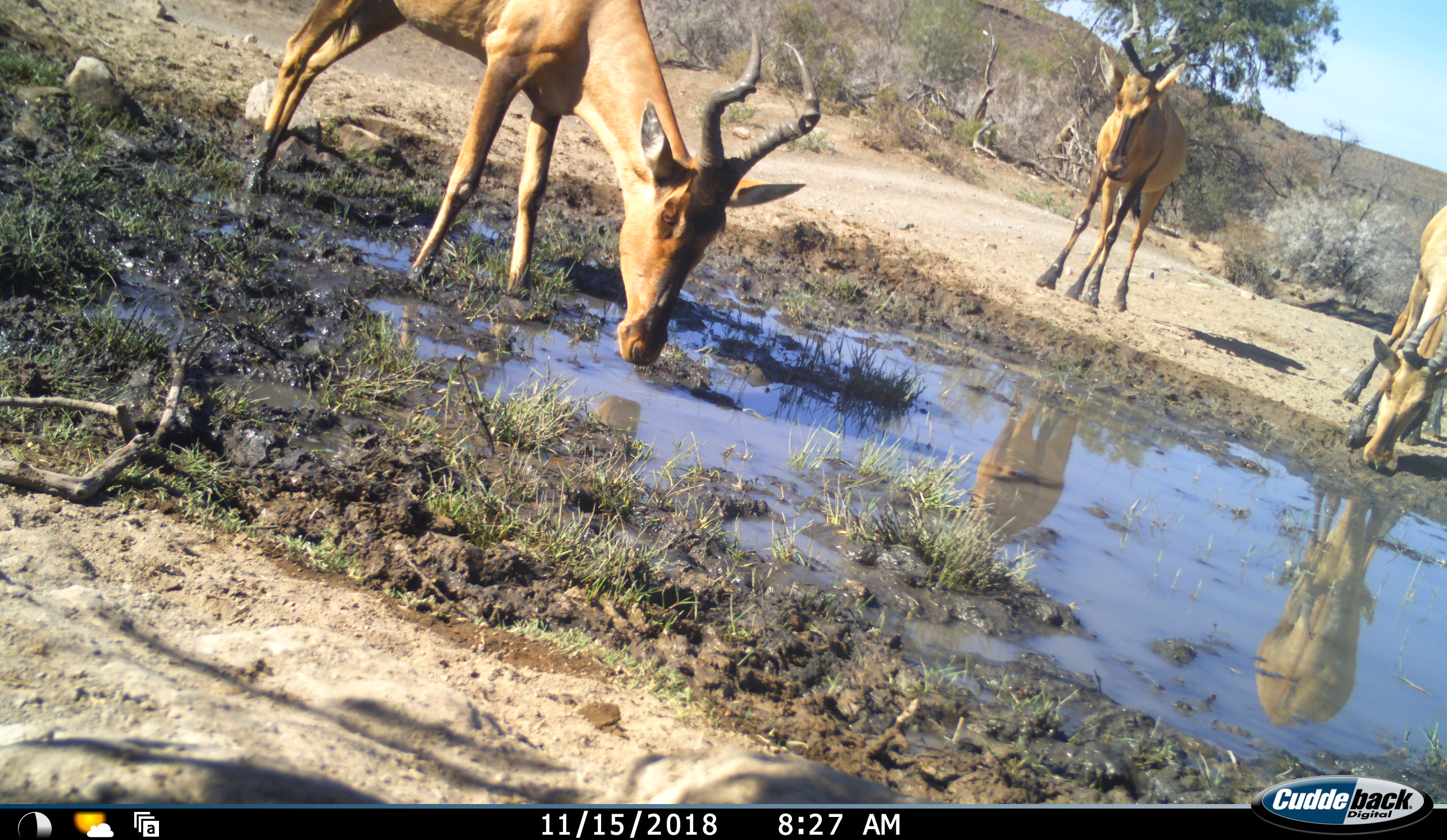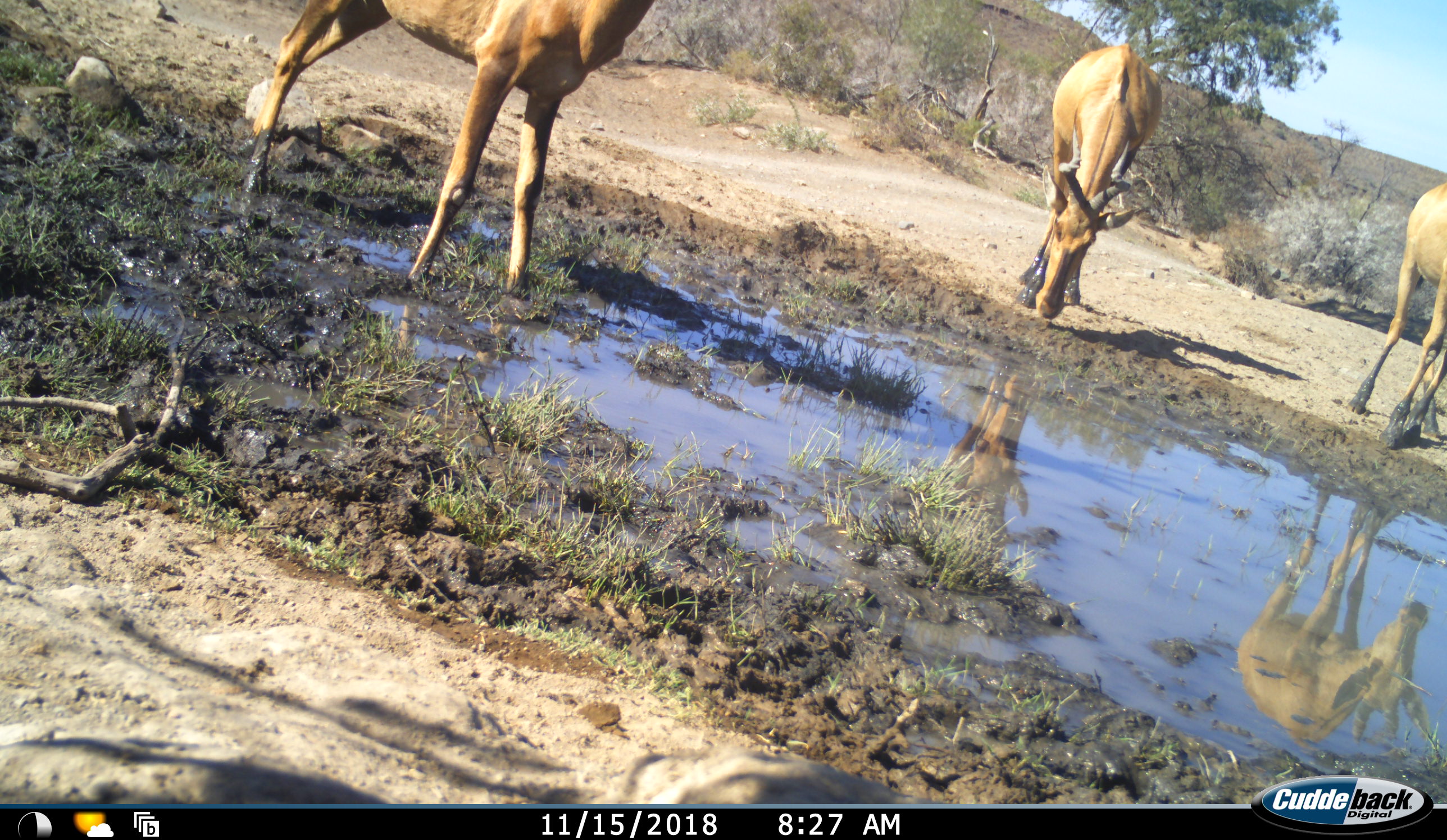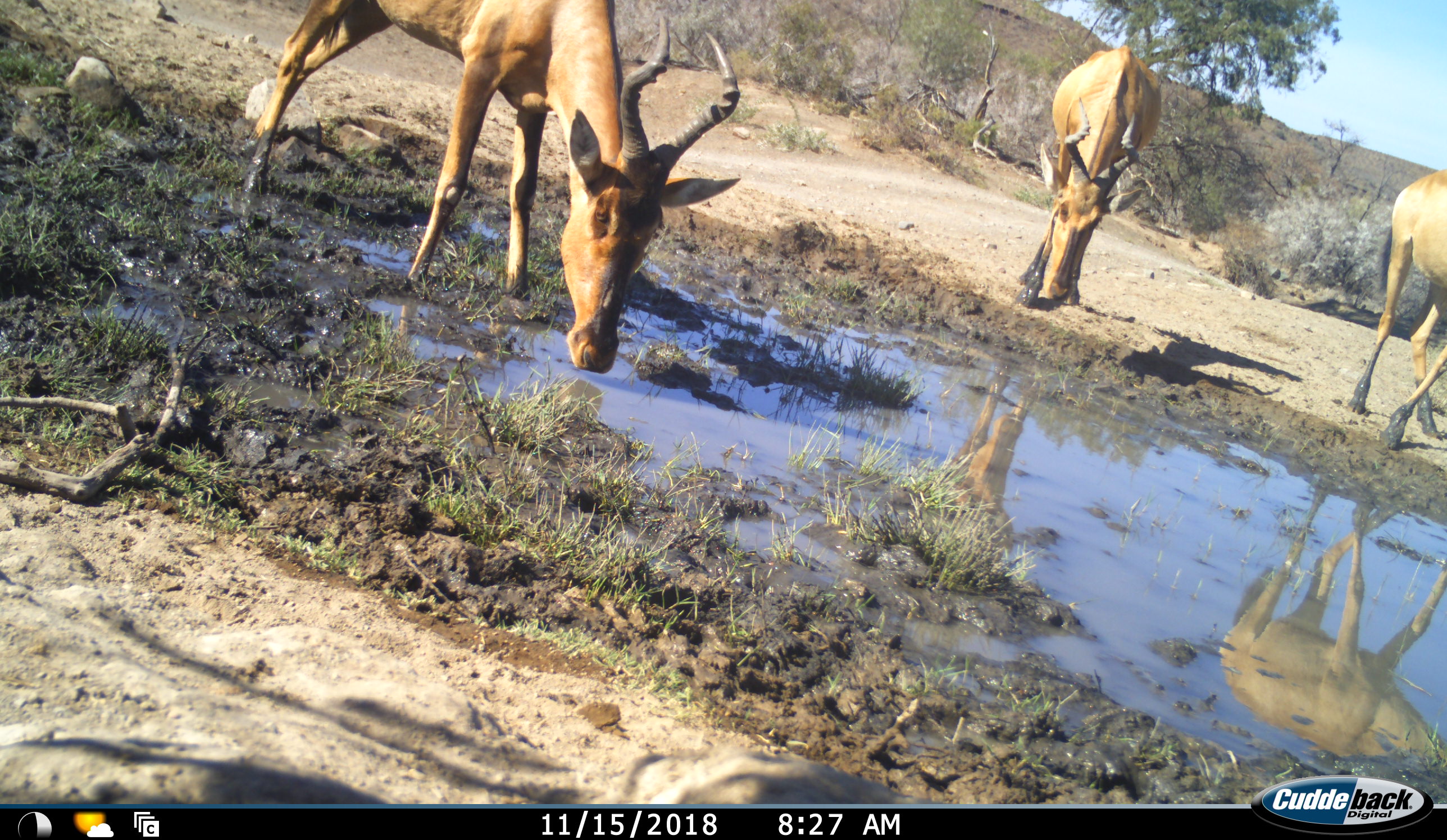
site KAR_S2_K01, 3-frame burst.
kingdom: Animalia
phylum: Chordata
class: Mammalia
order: Artiodactyla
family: Bovidae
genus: Alcelaphus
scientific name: Alcelaphus buselaphus caama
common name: red hartebeest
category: hartebeestred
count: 3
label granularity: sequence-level